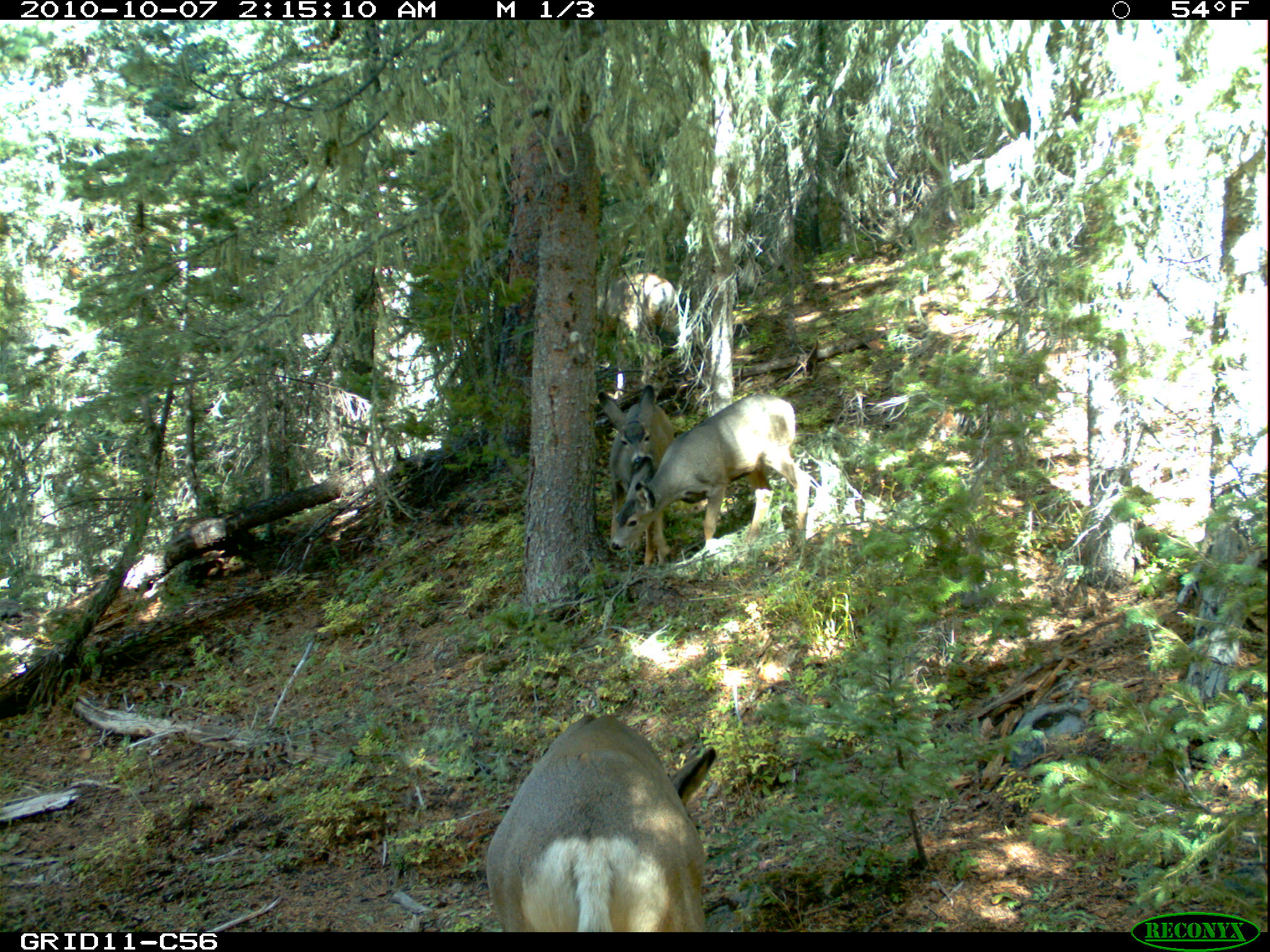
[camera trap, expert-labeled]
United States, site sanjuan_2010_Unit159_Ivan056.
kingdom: Animalia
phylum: Chordata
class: Mammalia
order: Artiodactyla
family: Cervidae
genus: Odocoileus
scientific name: Odocoileus hemionus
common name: mule deer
Odocoileus hemionus (mule deer).